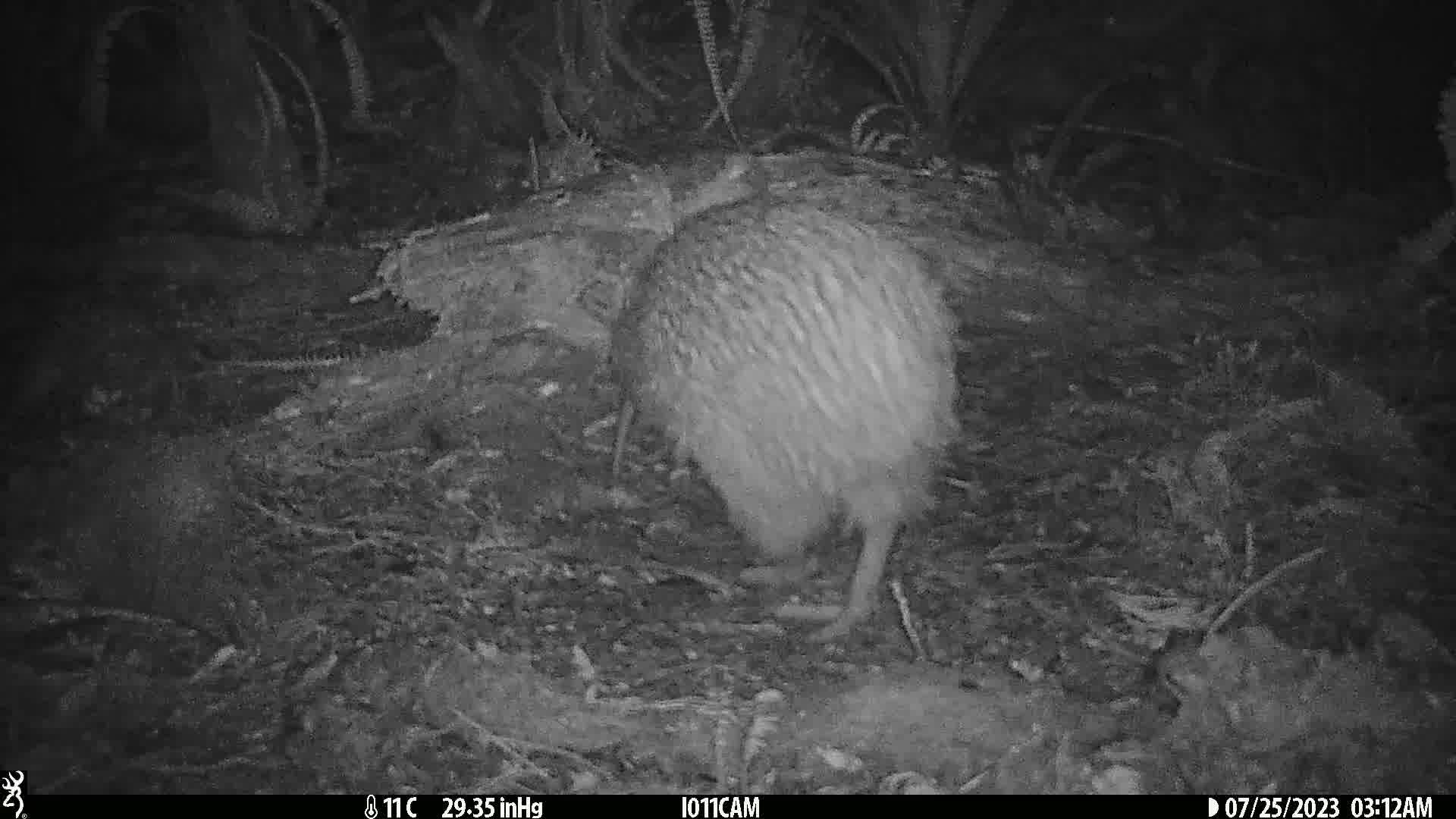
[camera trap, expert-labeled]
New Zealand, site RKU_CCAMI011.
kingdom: Animalia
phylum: Chordata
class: Aves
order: Apterygiformes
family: Apterygidae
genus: Apteryx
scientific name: Apteryx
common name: kiwi